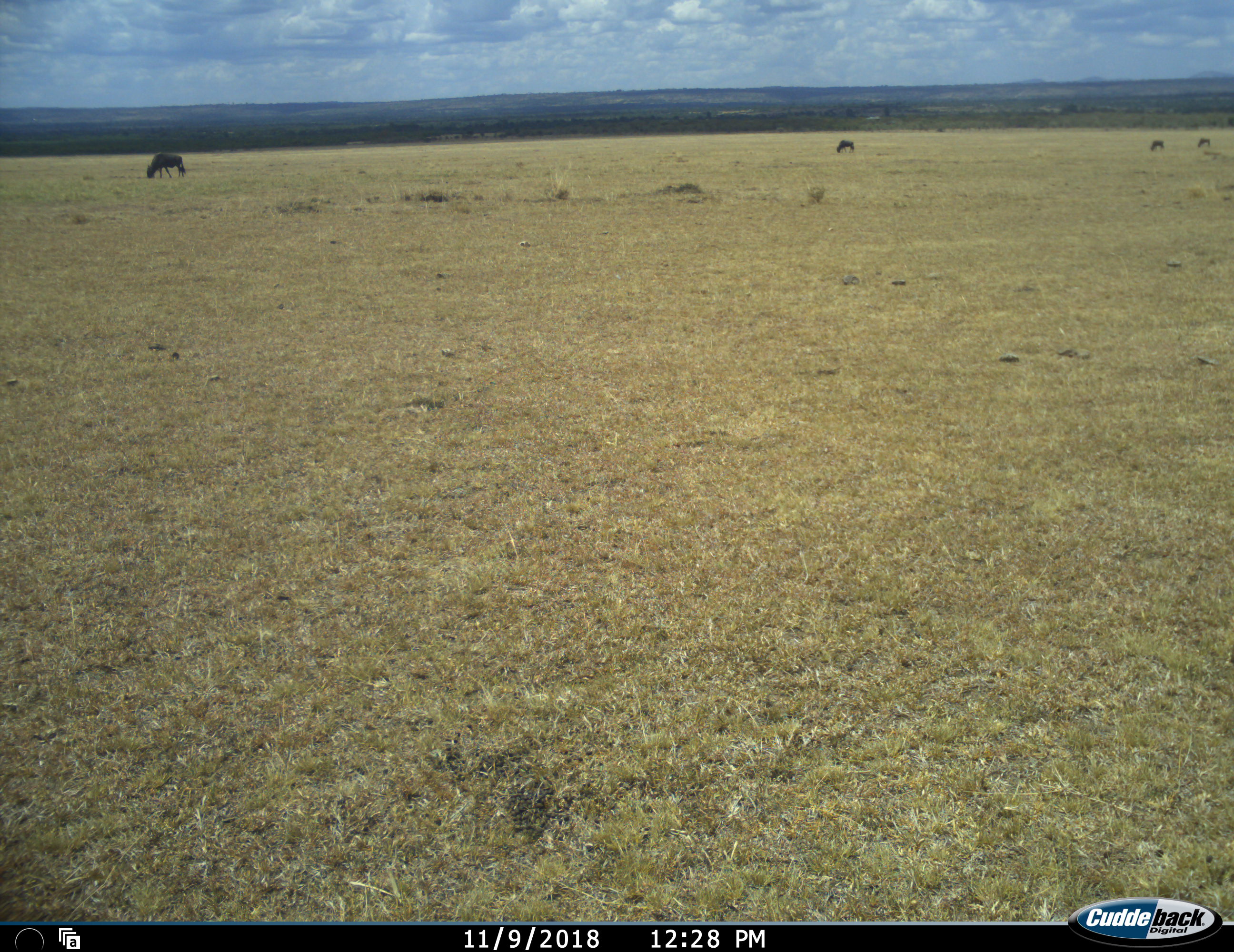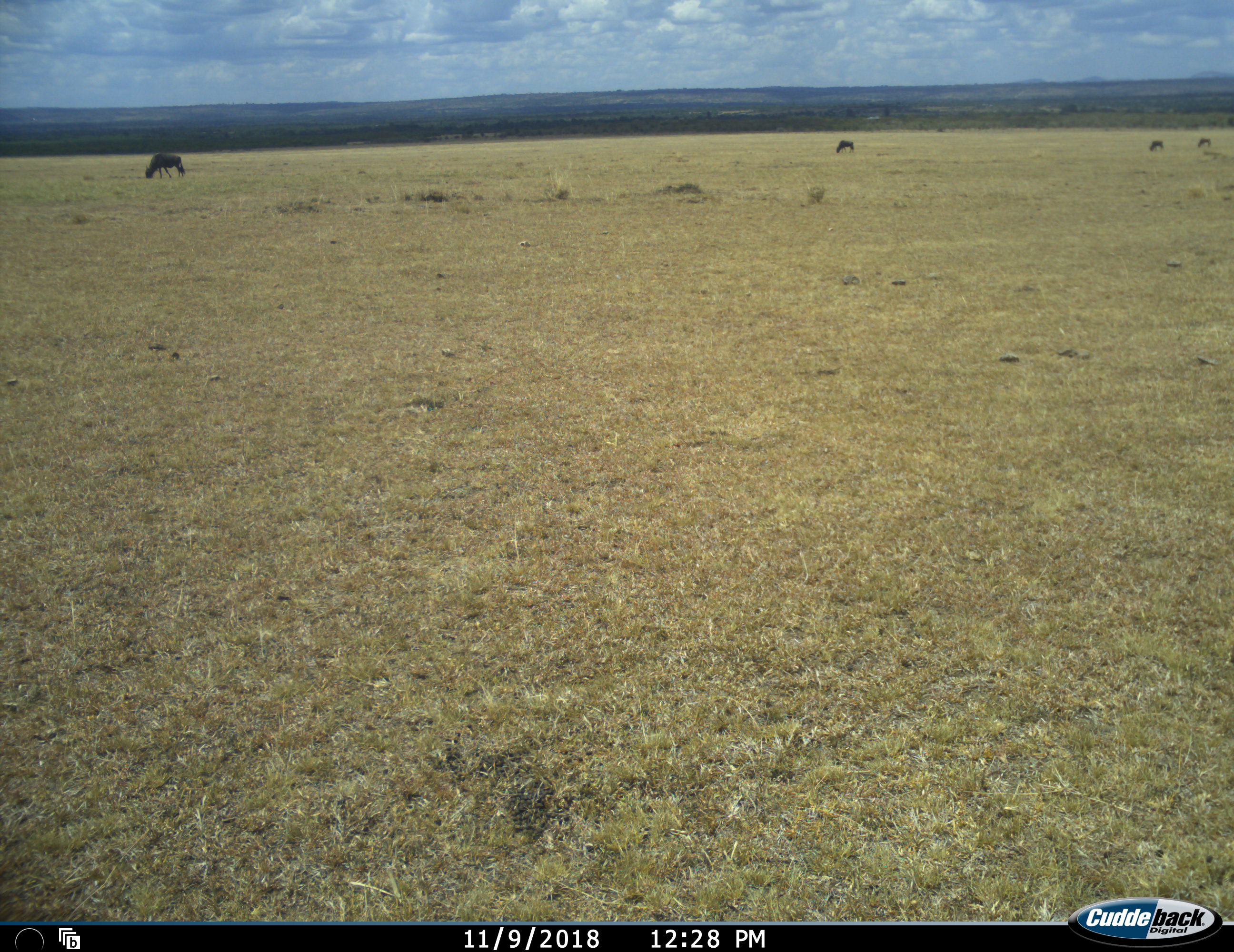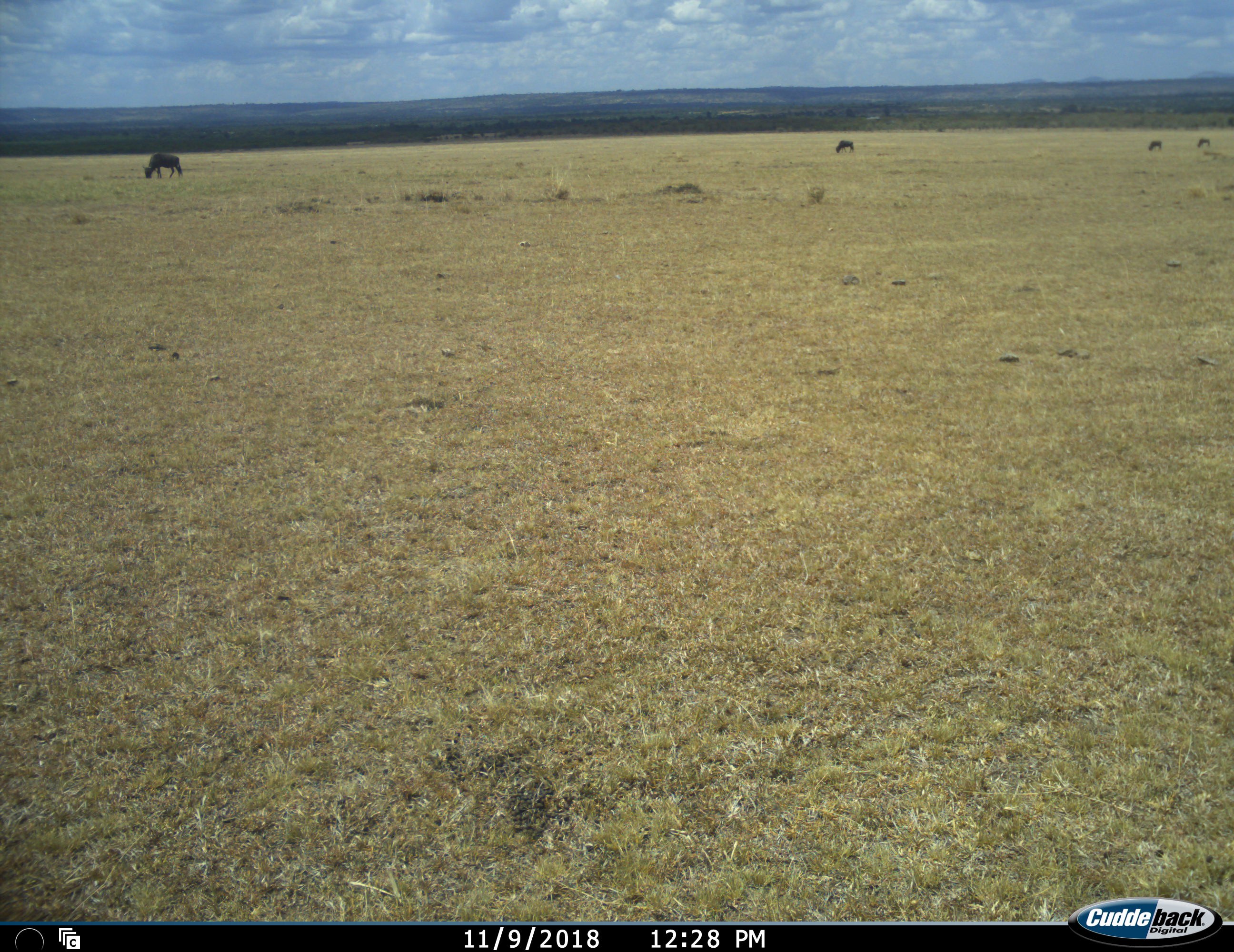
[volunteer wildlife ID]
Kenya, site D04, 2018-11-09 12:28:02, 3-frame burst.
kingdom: Animalia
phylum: Chordata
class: Mammalia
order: Artiodactyla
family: Bovidae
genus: Connochaetes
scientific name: Connochaetes taurinus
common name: common wildebeest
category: wildebeest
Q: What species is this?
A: Wildebeest (common wildebeest) (Connochaetes taurinus).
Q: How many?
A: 4.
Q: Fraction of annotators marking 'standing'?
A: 20%.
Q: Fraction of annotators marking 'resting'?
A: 0%.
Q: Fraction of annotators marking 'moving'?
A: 20%.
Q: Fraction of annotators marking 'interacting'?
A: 0%.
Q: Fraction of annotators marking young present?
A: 0%.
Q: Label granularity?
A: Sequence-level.